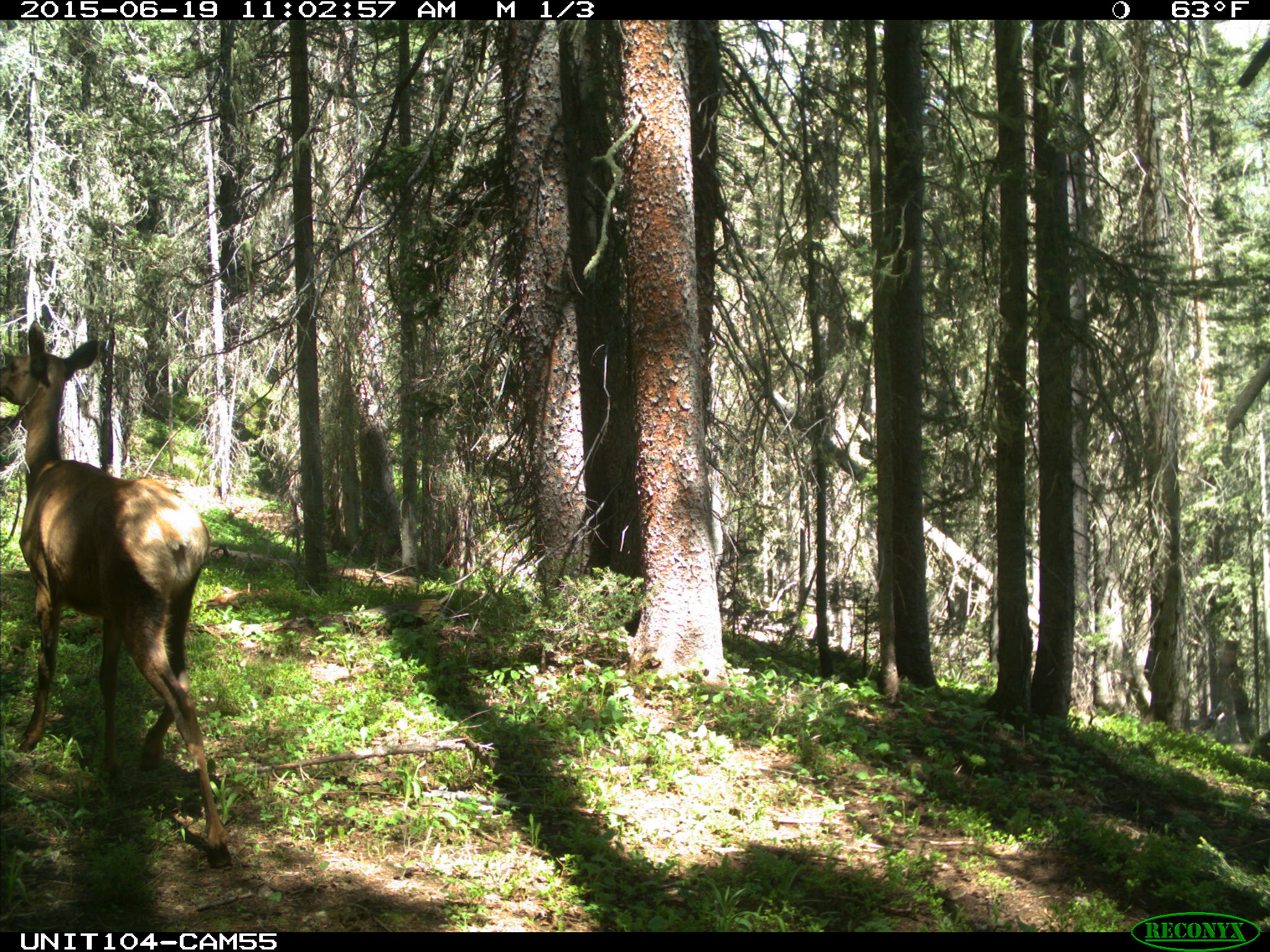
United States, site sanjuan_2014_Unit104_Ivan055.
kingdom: Animalia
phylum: Chordata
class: Mammalia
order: Artiodactyla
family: Cervidae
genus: Cervus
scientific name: Cervus elaphus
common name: red deer